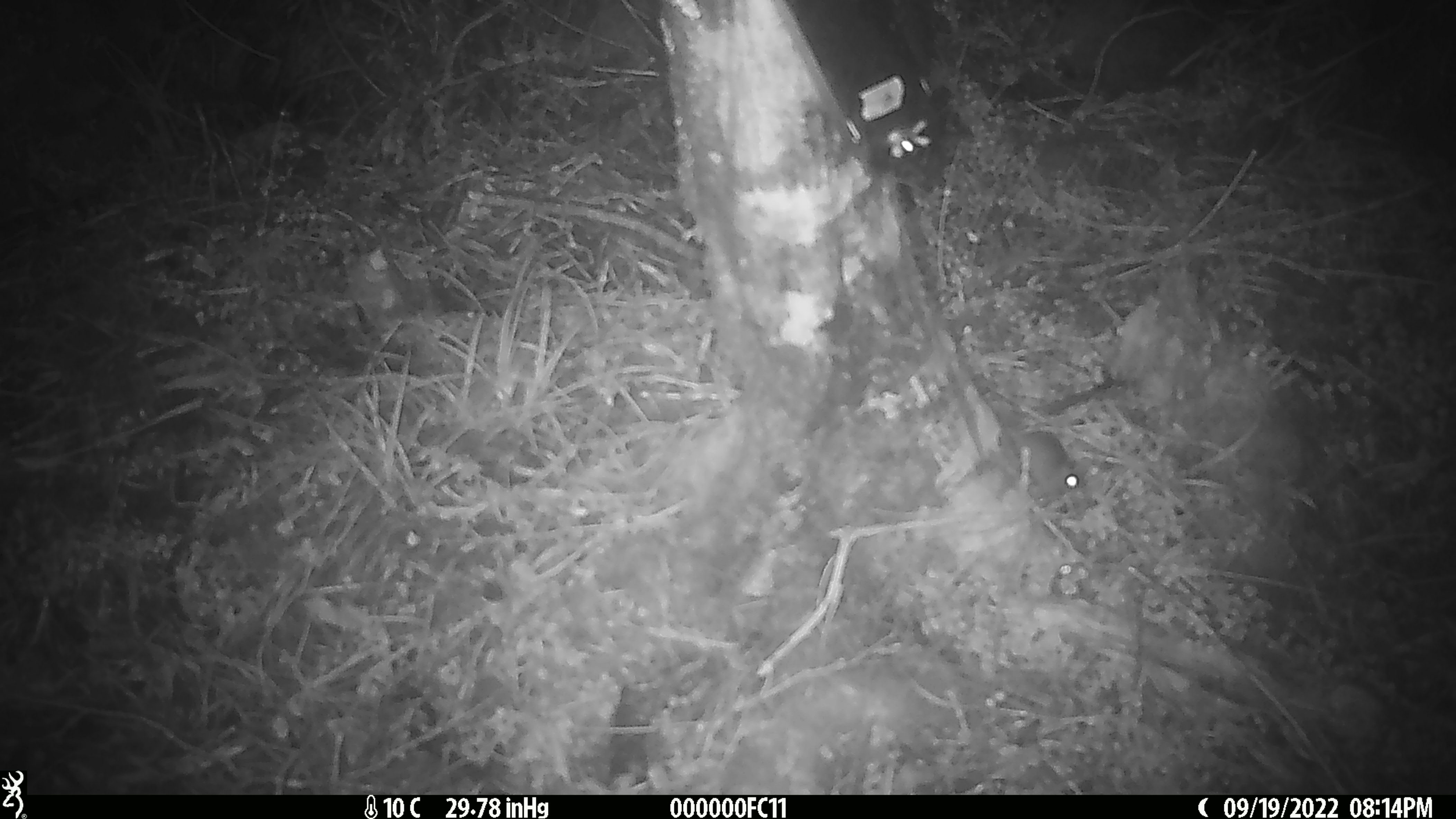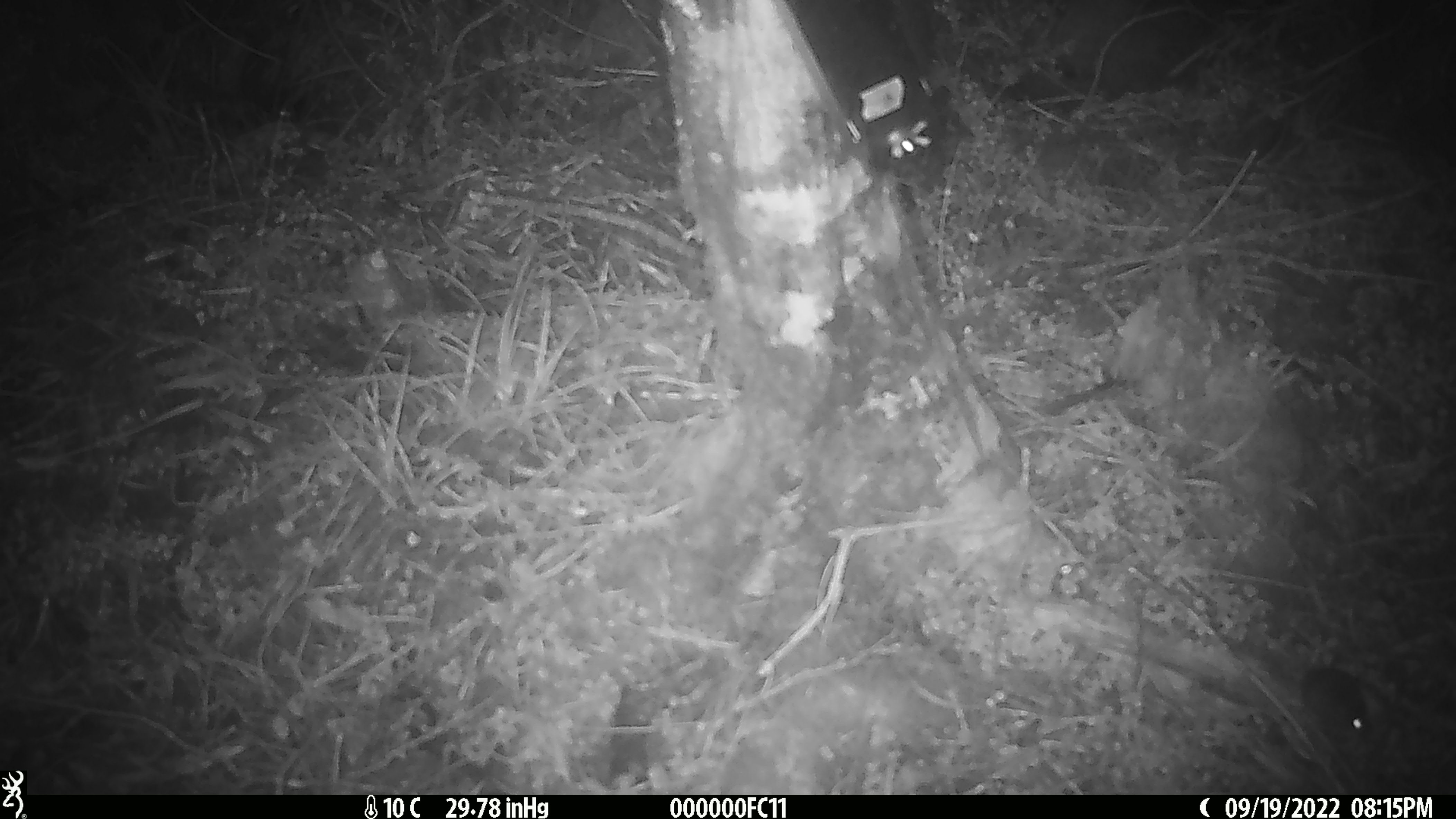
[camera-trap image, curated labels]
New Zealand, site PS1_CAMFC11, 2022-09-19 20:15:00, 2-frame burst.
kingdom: Animalia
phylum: Chordata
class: Mammalia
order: Rodentia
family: Muridae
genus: Mus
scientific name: Mus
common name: mouse